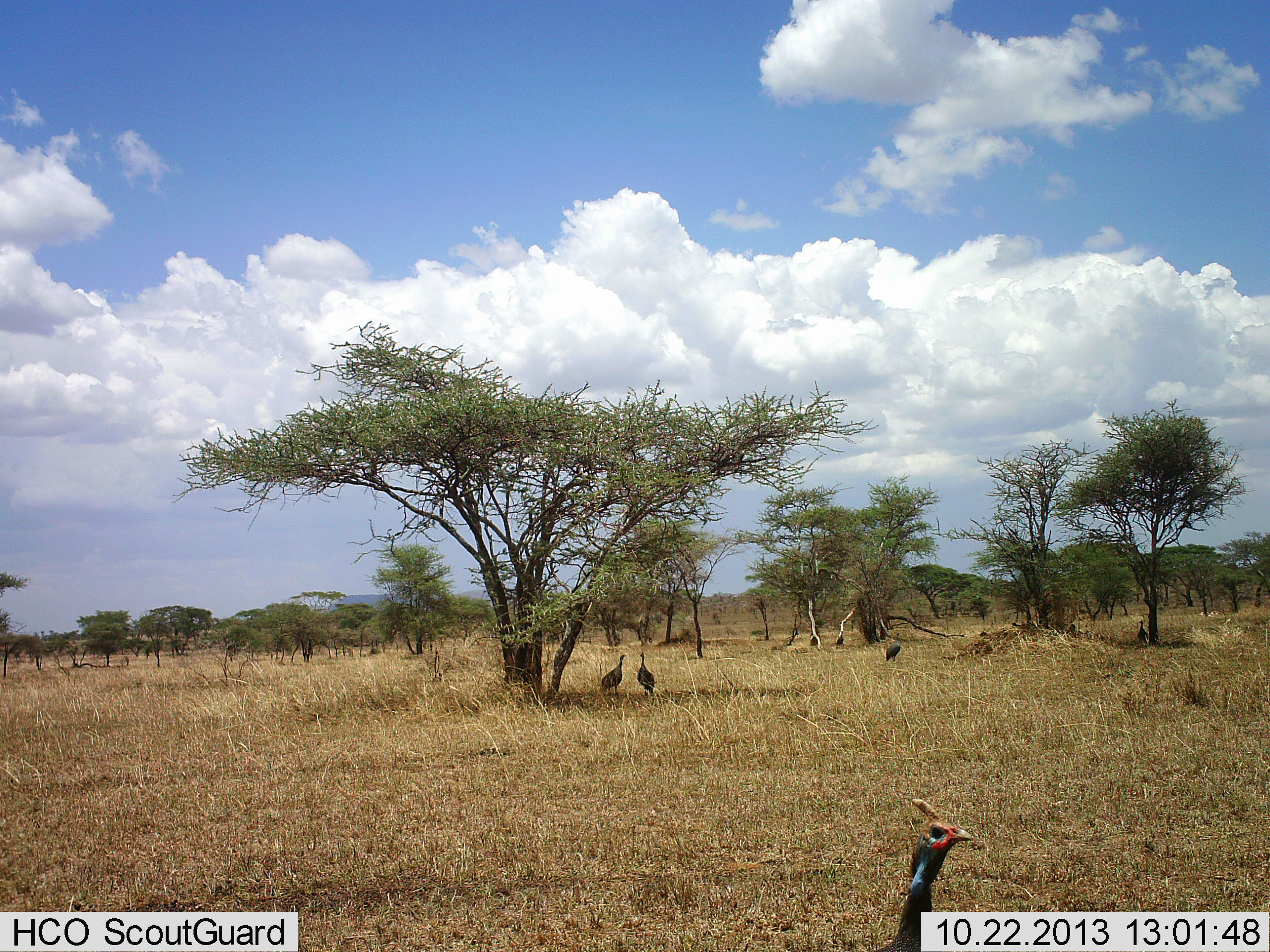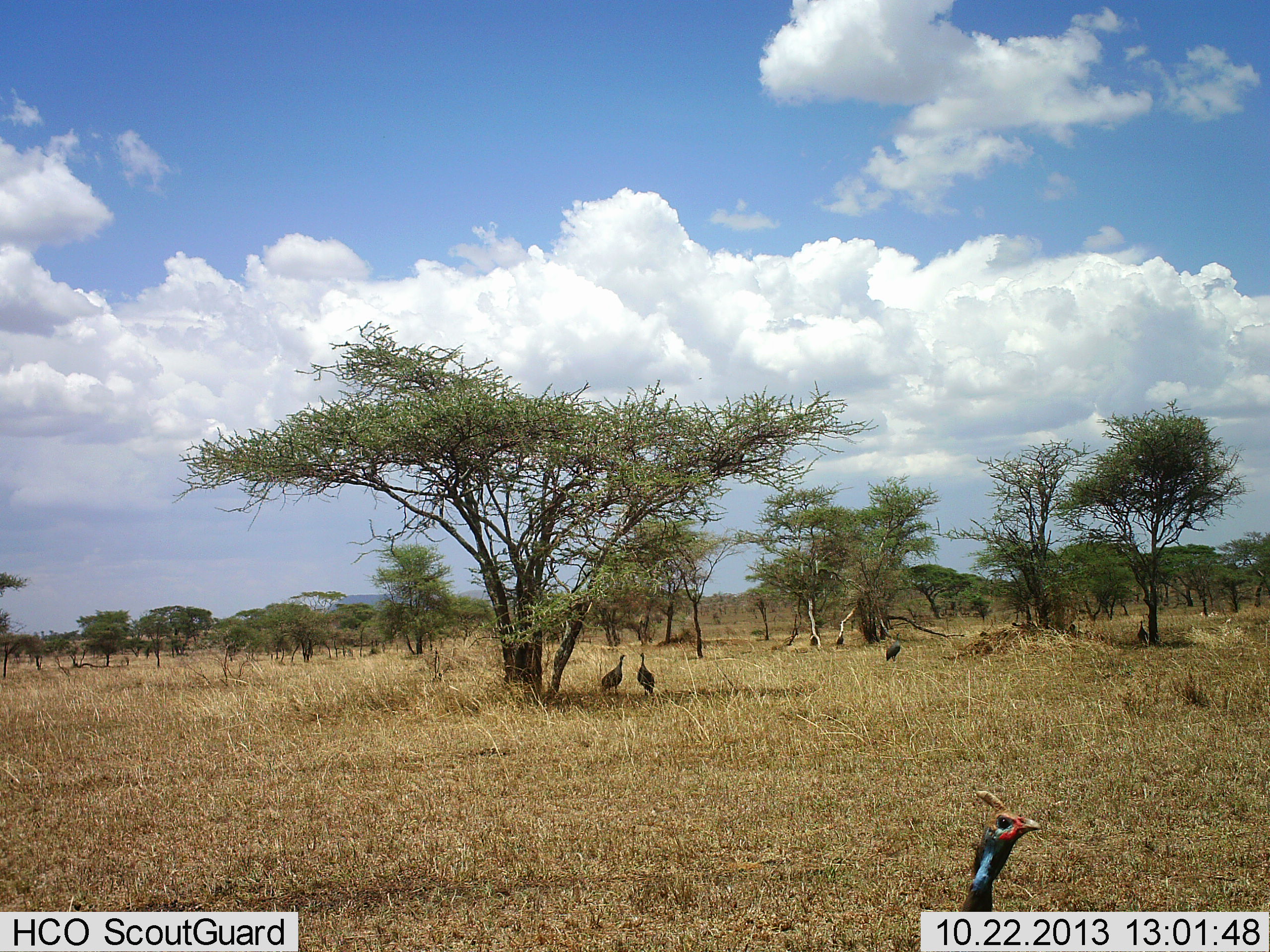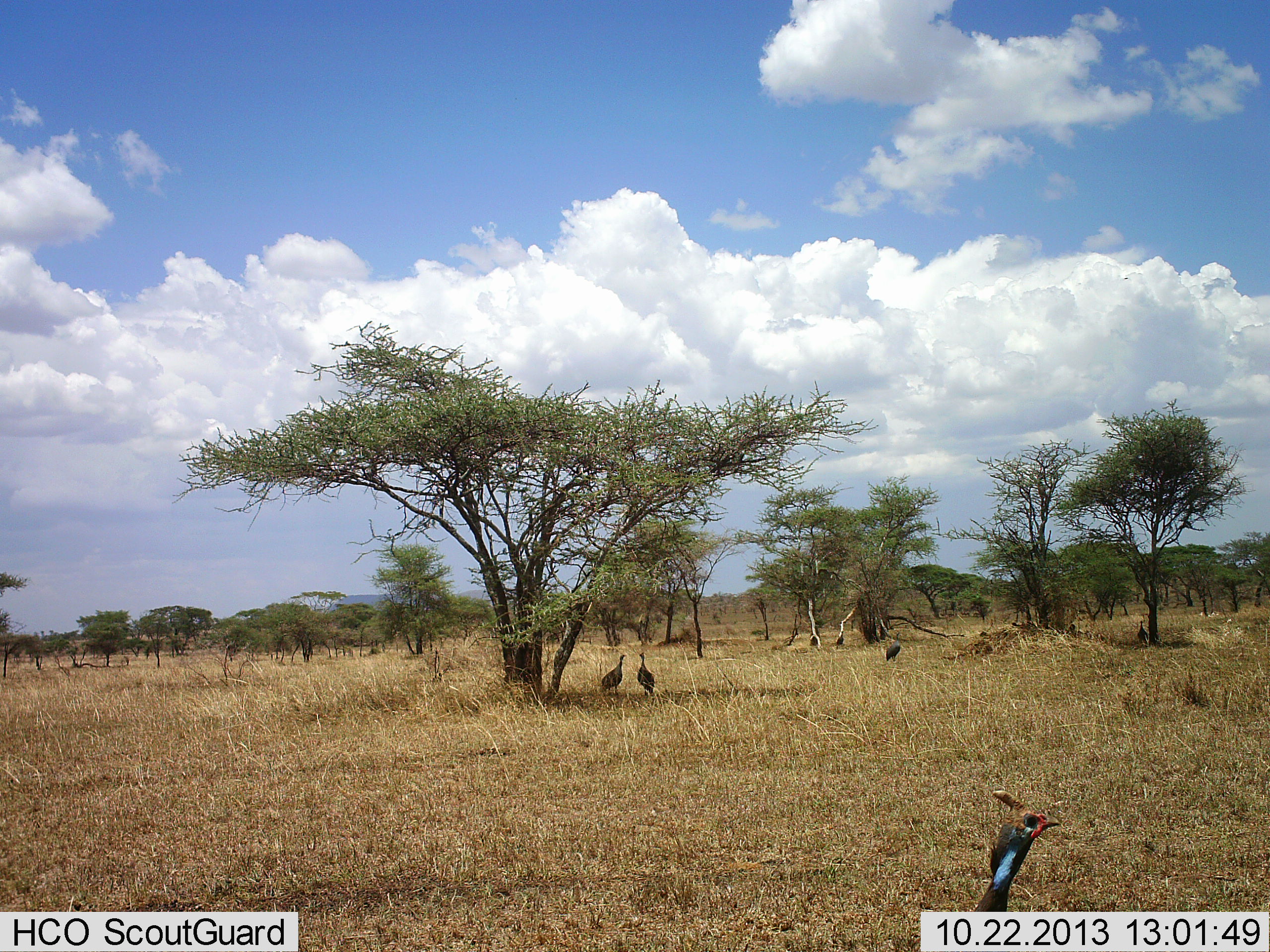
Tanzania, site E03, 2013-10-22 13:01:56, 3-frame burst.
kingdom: Animalia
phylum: Chordata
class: Aves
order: Galliformes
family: Numididae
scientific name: Numididae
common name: guinea fowl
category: guineafowl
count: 5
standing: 70%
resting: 10%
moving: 40%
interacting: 30%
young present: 0%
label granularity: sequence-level